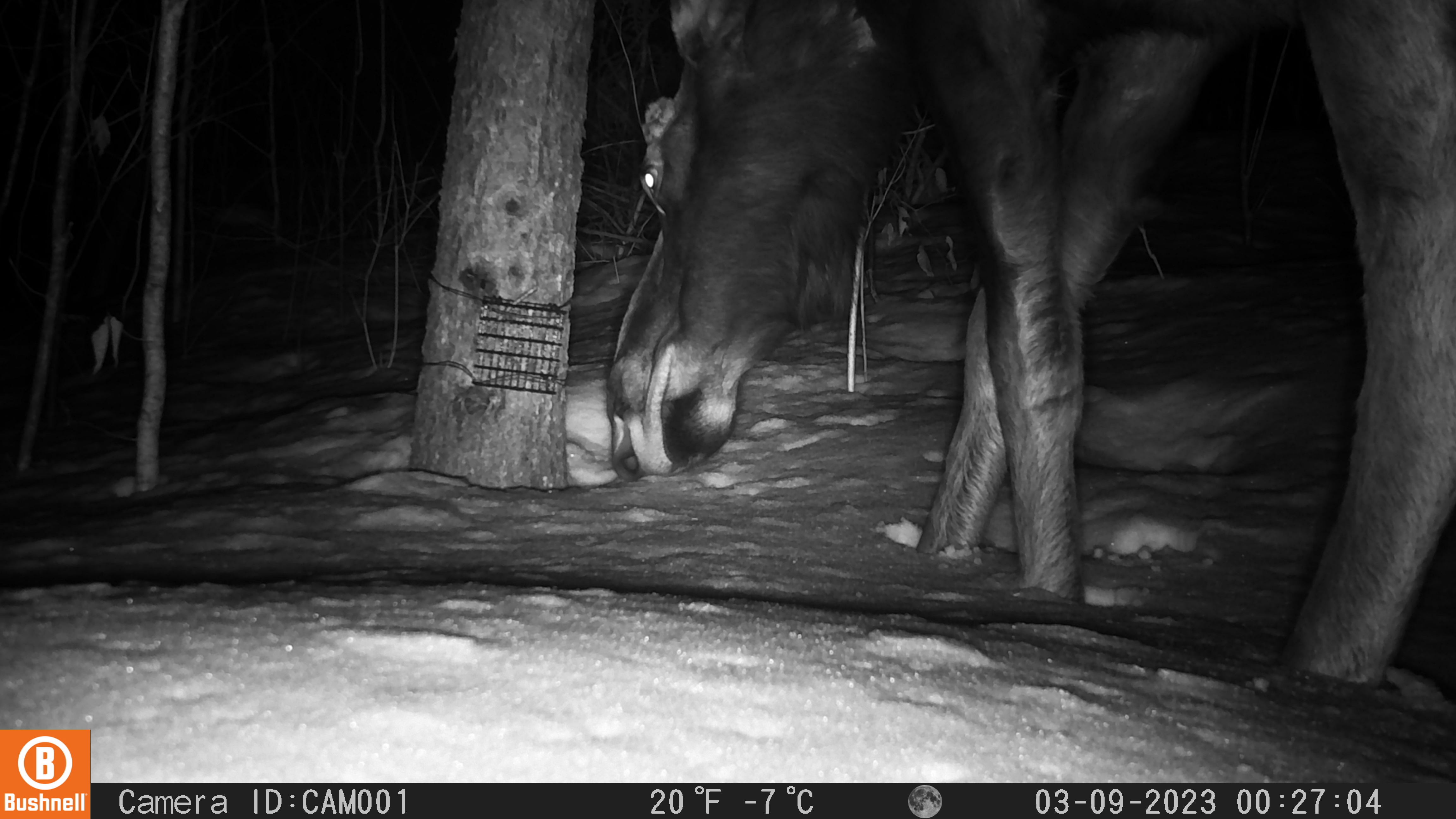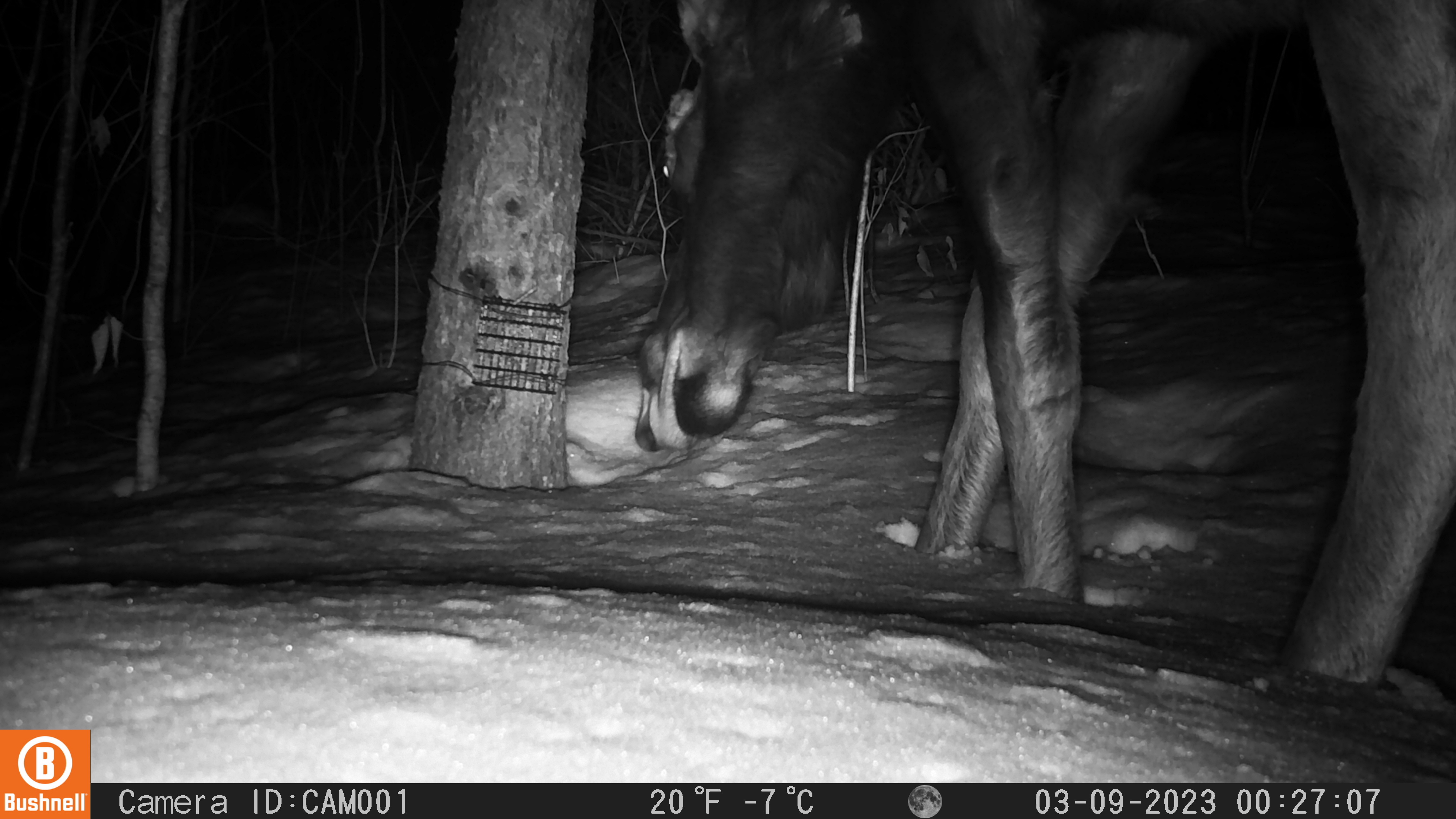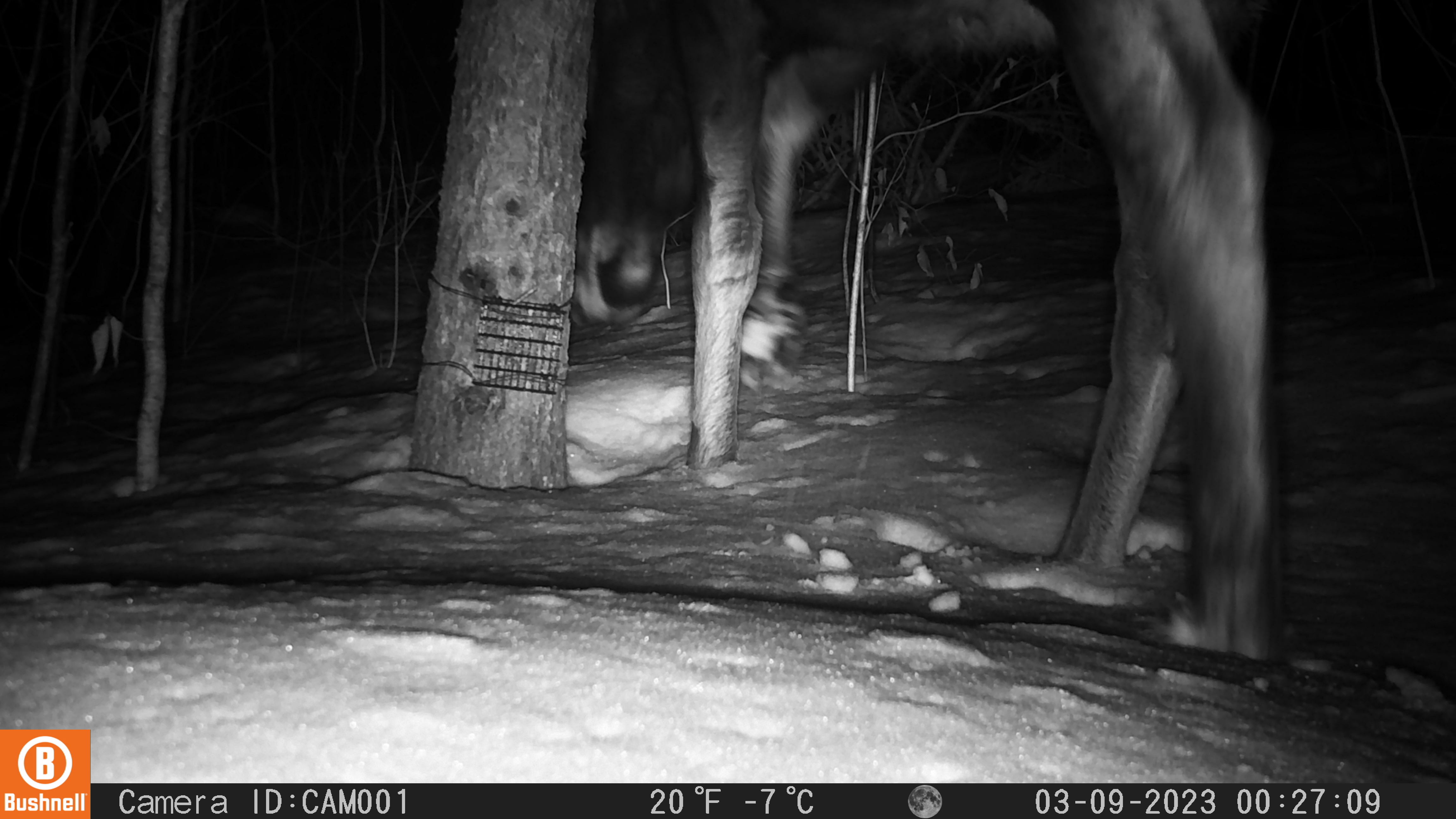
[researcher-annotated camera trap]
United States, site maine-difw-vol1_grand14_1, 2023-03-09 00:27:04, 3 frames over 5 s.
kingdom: Animalia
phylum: Chordata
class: Mammalia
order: Artiodactyla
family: Cervidae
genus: Alces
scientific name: Alces alces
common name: moose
Moose (Alces alces).